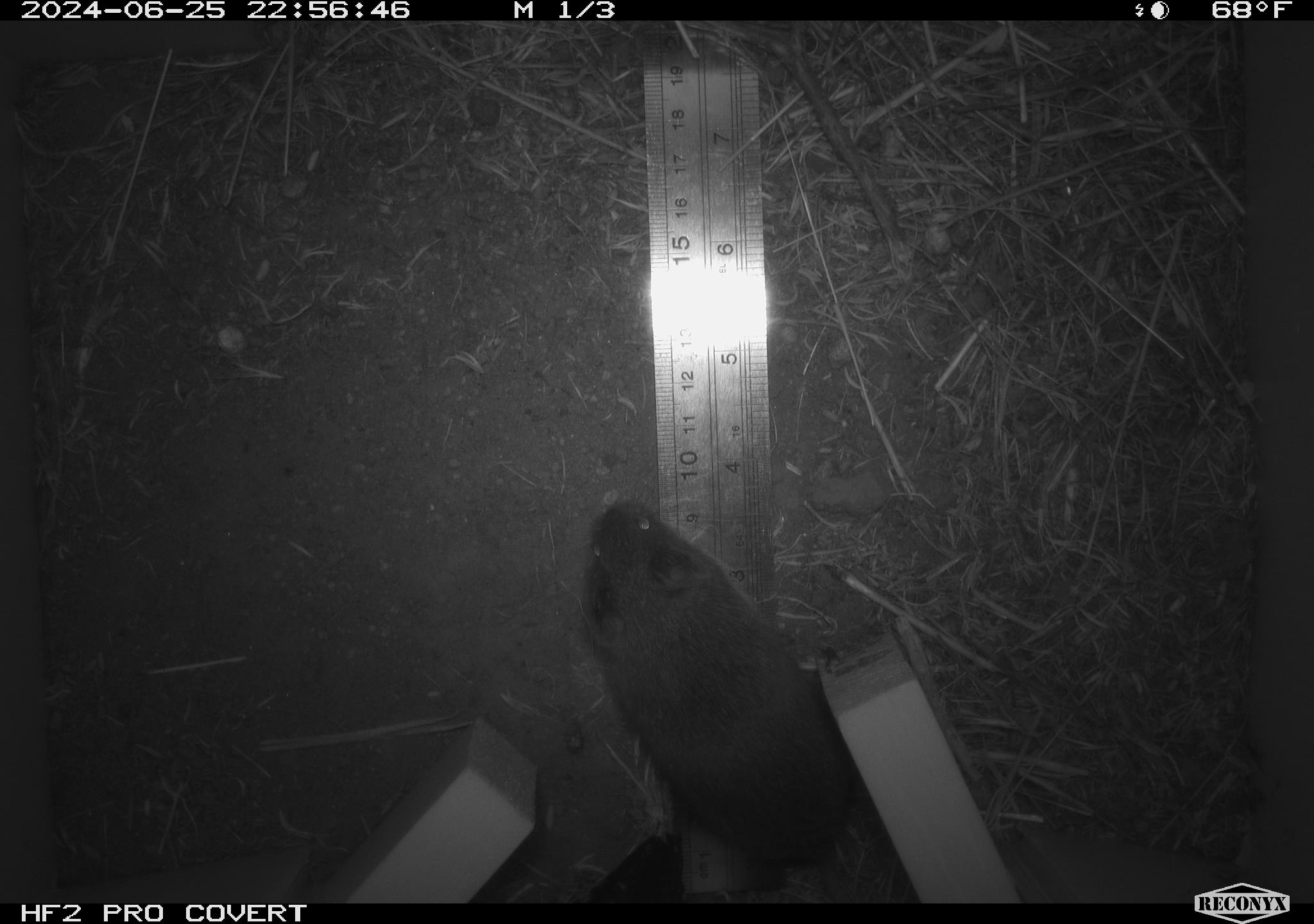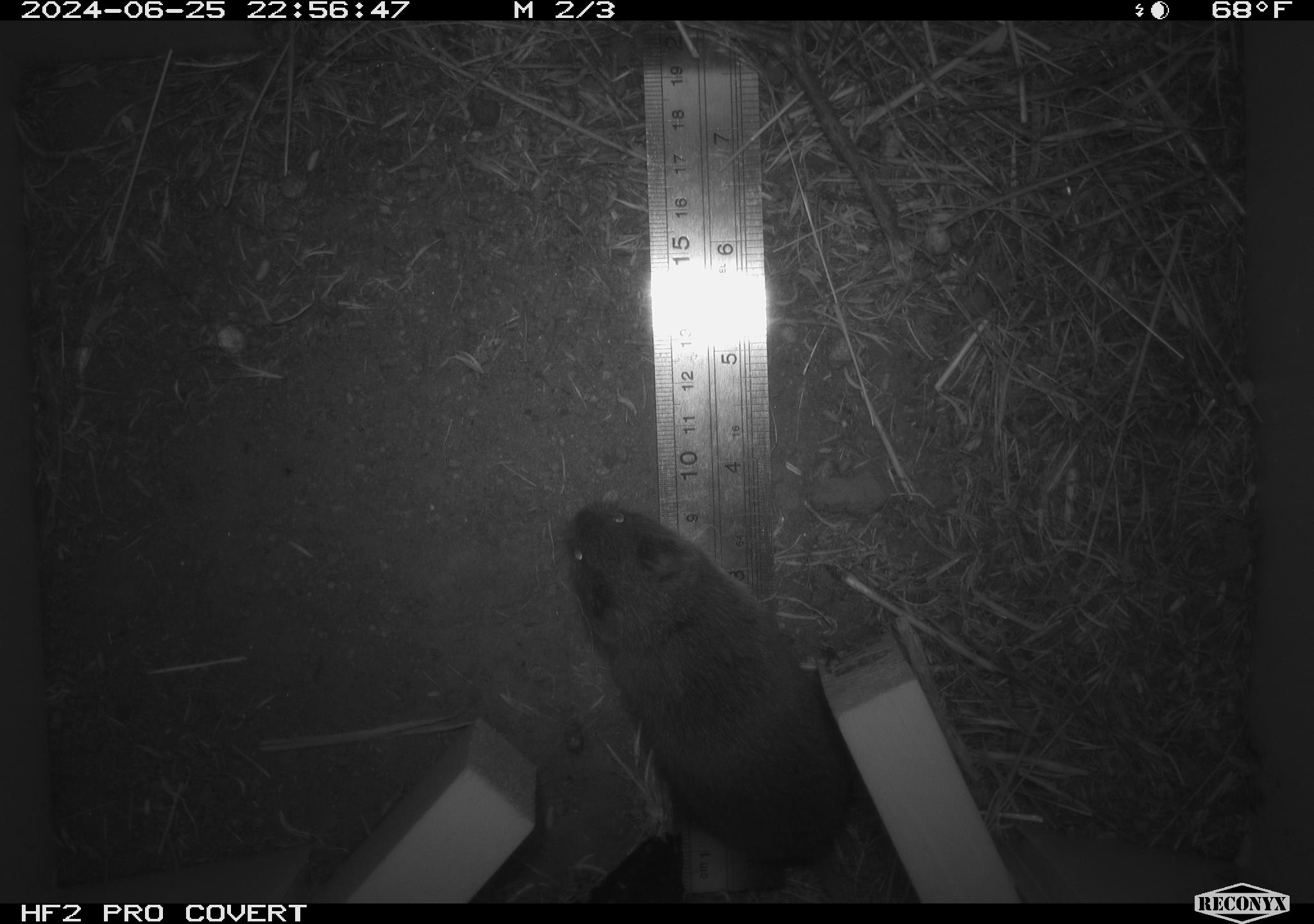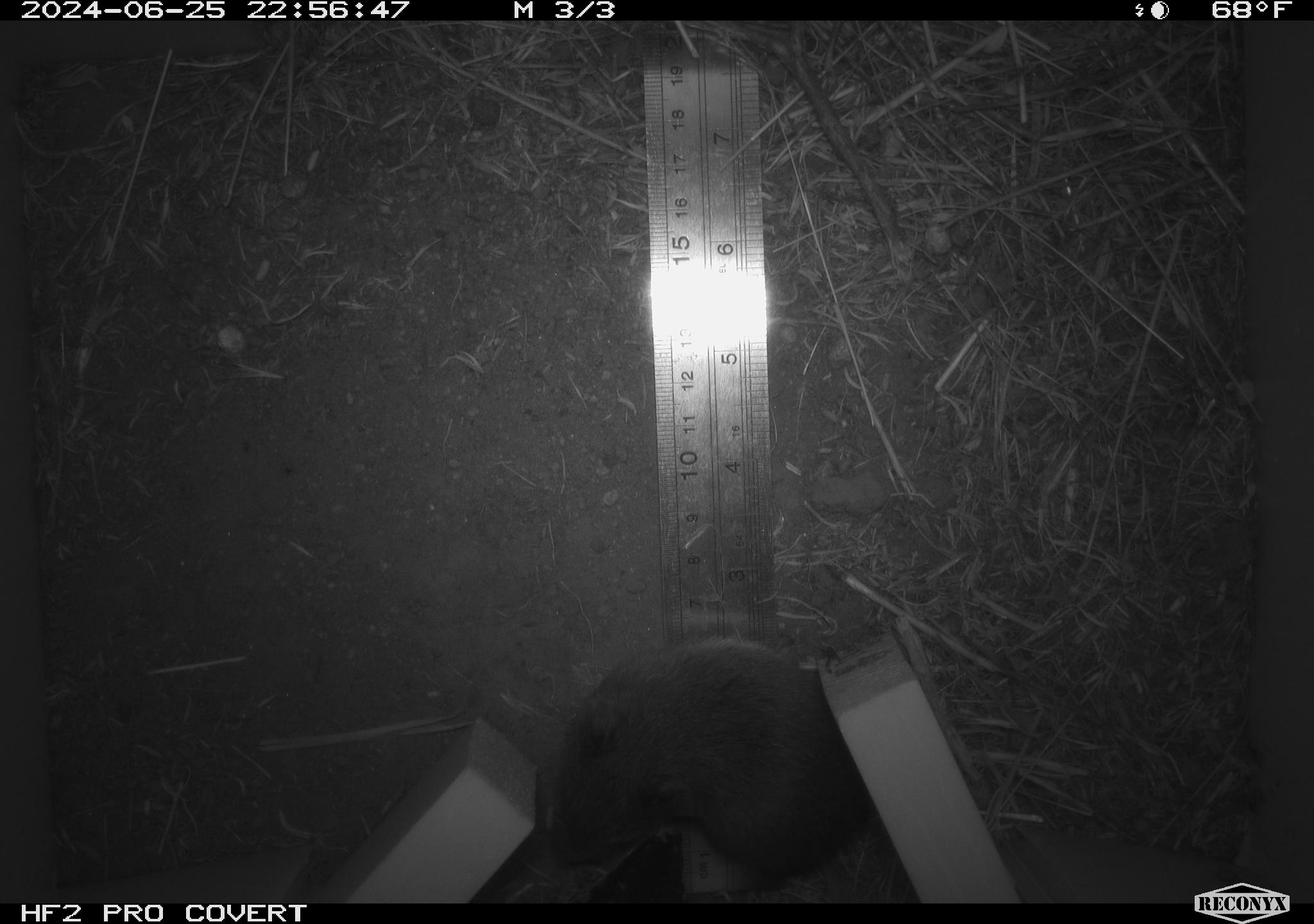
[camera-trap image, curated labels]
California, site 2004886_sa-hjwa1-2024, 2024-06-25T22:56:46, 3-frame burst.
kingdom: Animalia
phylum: Chordata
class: Mammalia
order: Rodentia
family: Cricetidae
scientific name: Cricetidae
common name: hamsters, voles, lemmings, and allies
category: cricetidae family